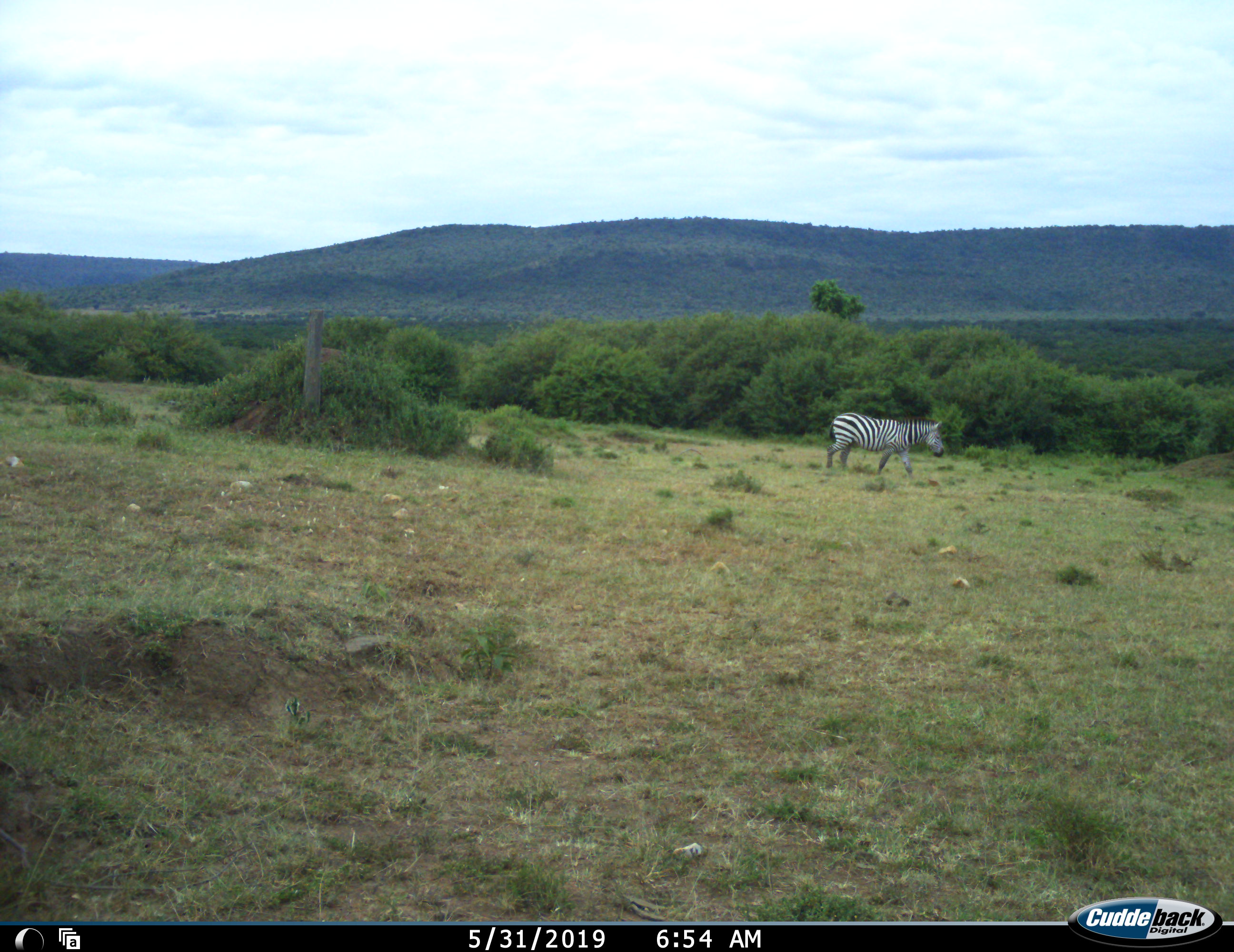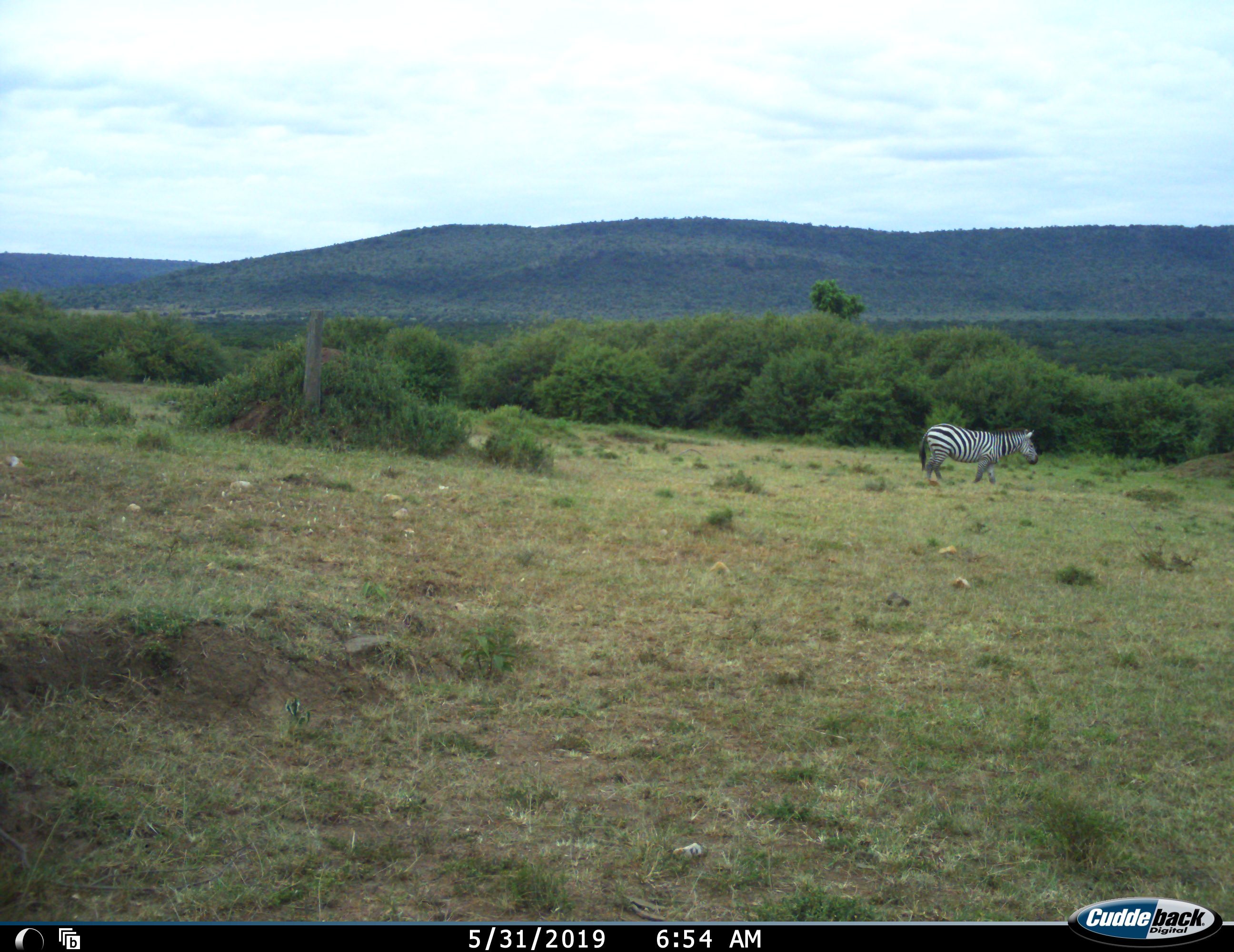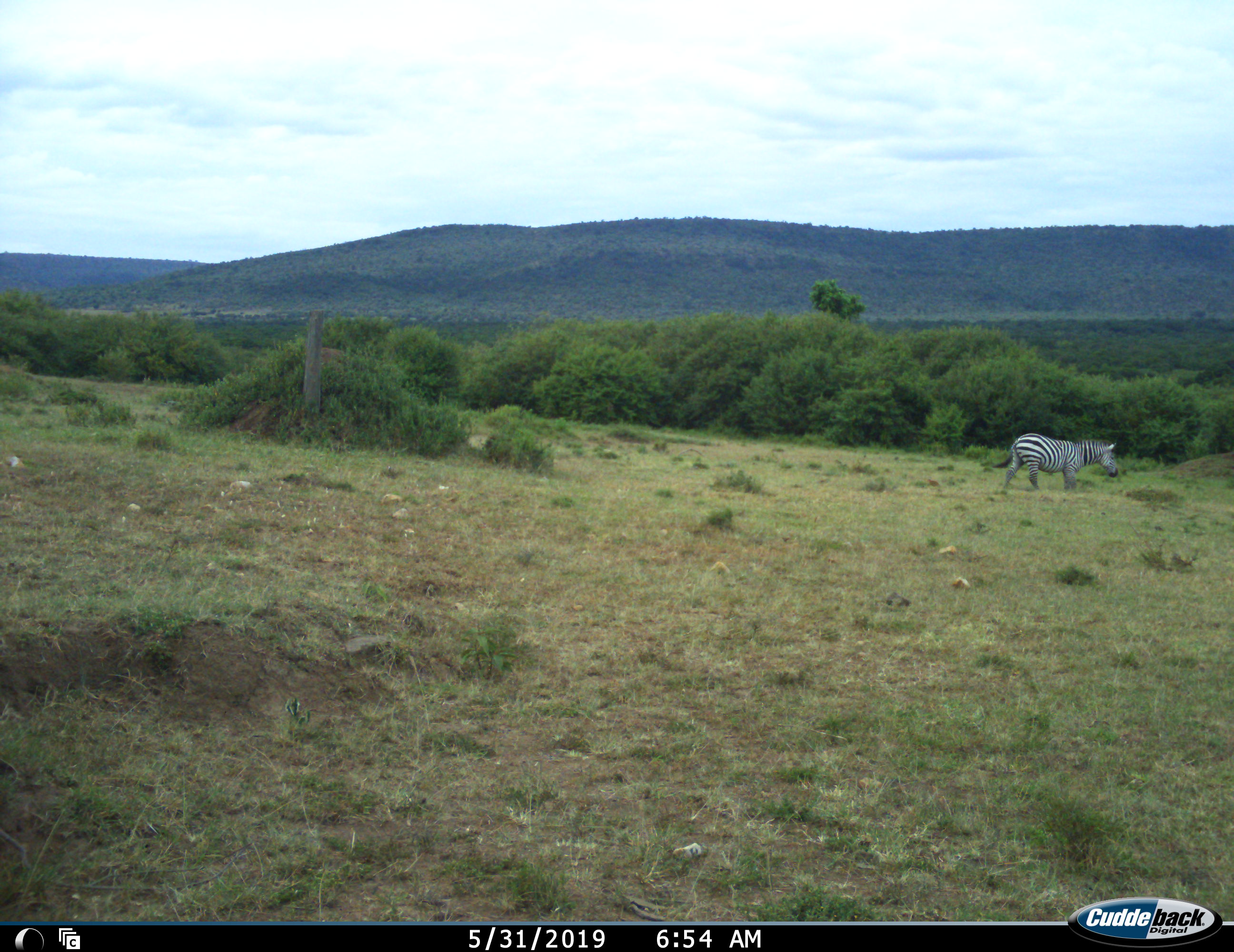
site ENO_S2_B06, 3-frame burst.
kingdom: Animalia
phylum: Chordata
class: Mammalia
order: Perissodactyla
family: Equidae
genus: Equus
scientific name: Equus quagga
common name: plains zebra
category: zebraplains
Zebraplains (plains zebra) (Equus quagga), count 1. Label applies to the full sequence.